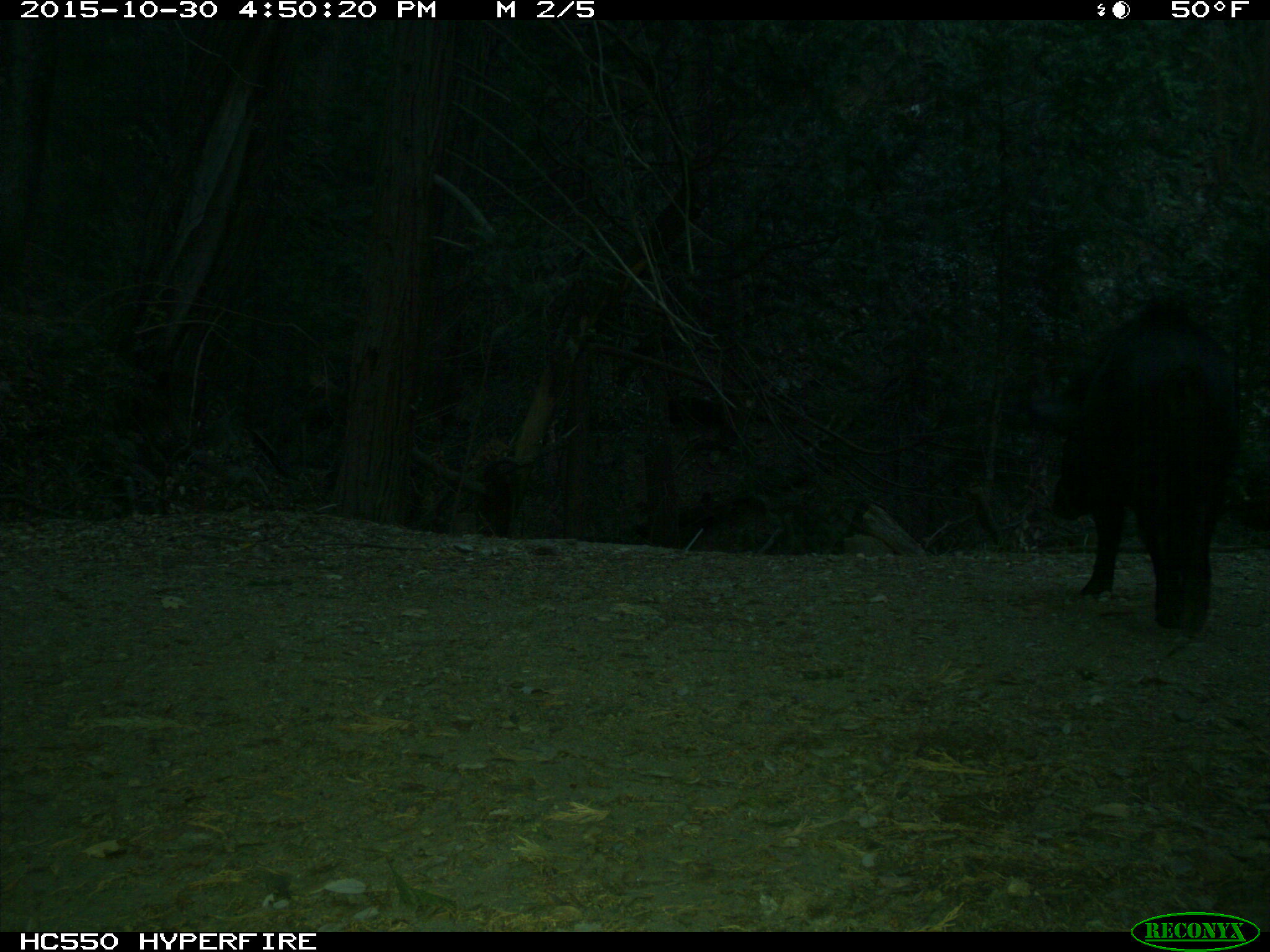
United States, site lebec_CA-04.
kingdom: Animalia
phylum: Chordata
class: Mammalia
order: Artiodactyla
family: Suidae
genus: Sus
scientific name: Sus scrofa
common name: wild boar